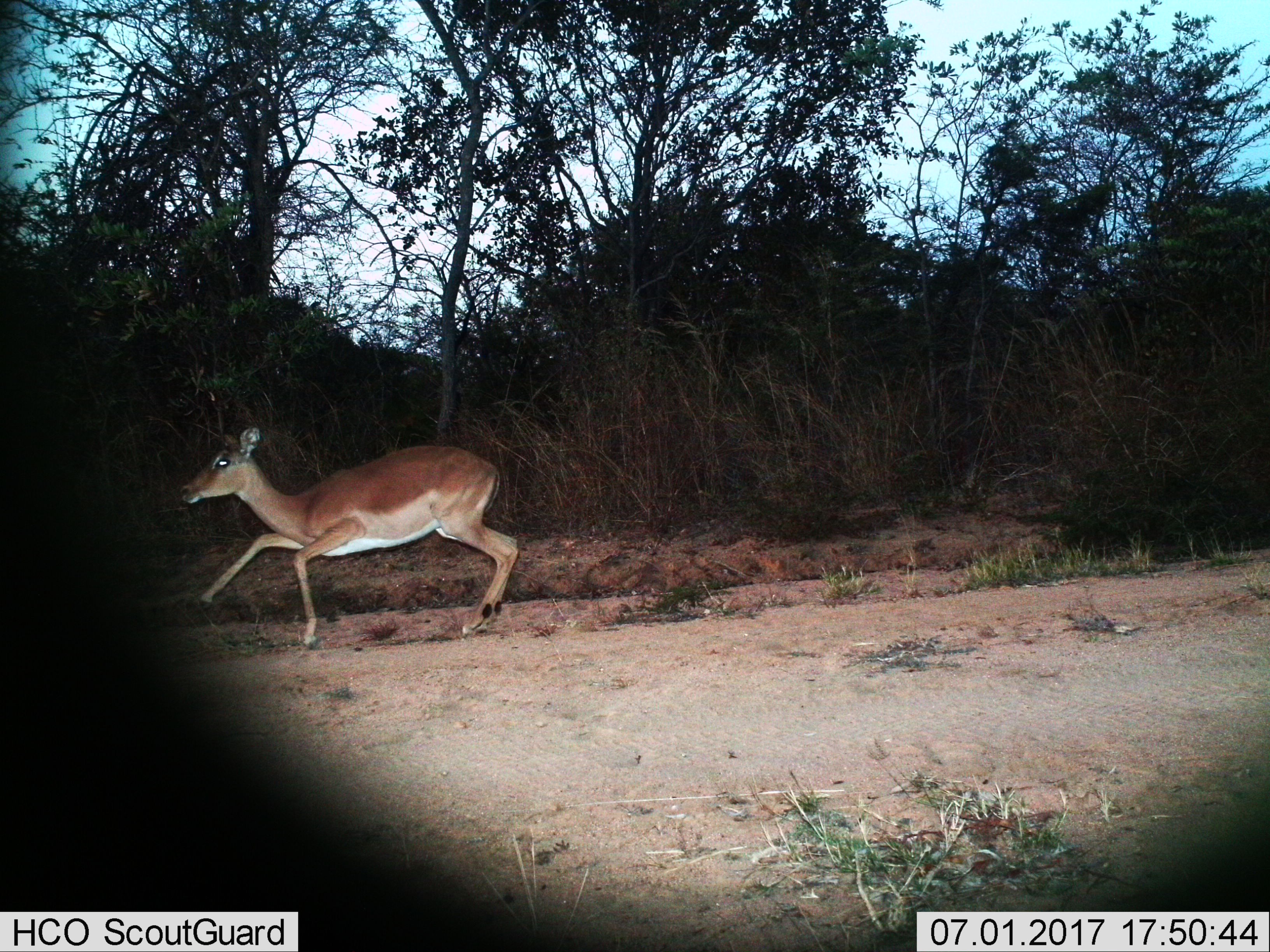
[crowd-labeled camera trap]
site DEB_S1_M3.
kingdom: Animalia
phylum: Chordata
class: Mammalia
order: Artiodactyla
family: Bovidae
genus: Aepyceros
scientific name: Aepyceros melampus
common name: impala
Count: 1.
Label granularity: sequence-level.